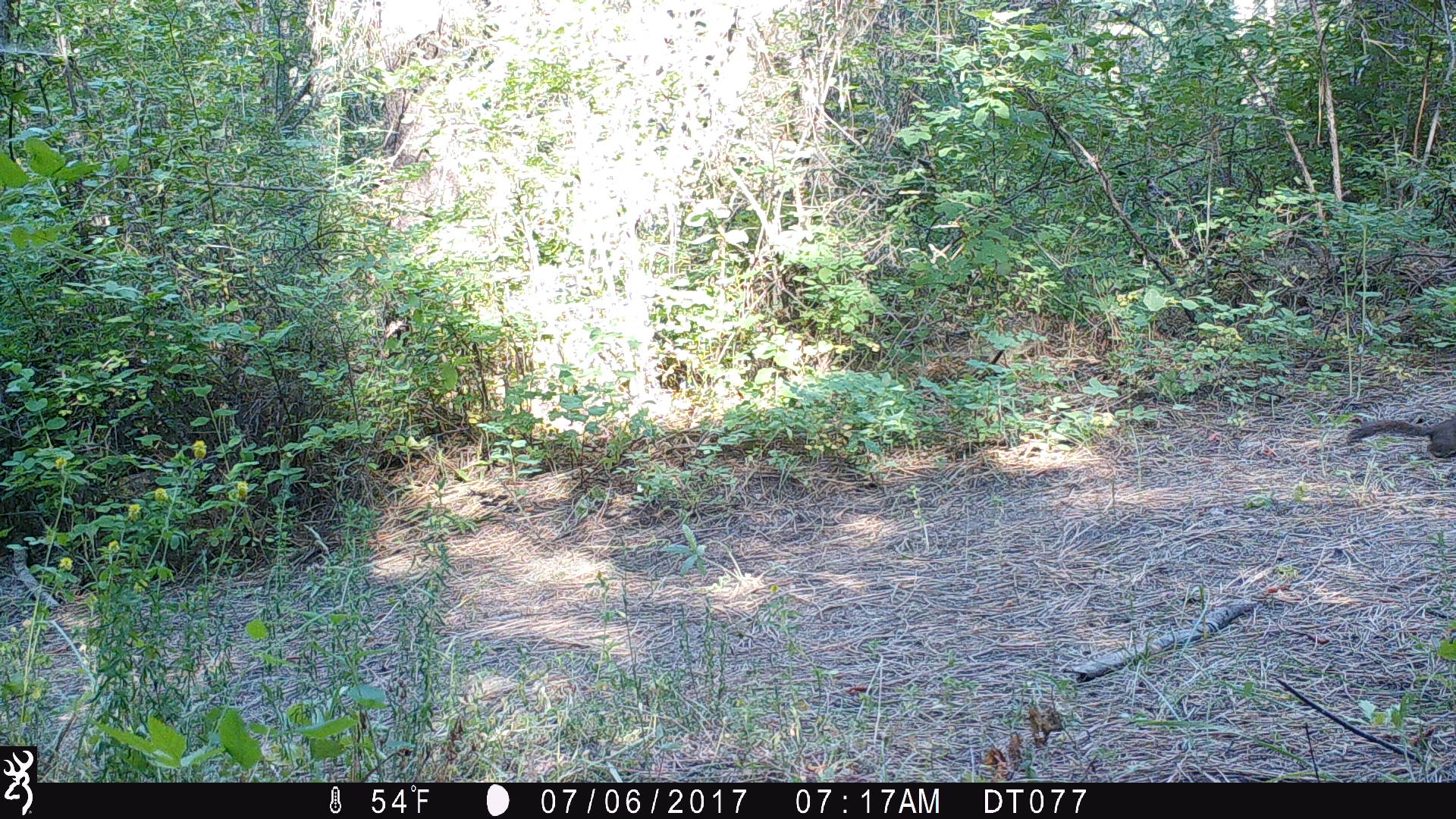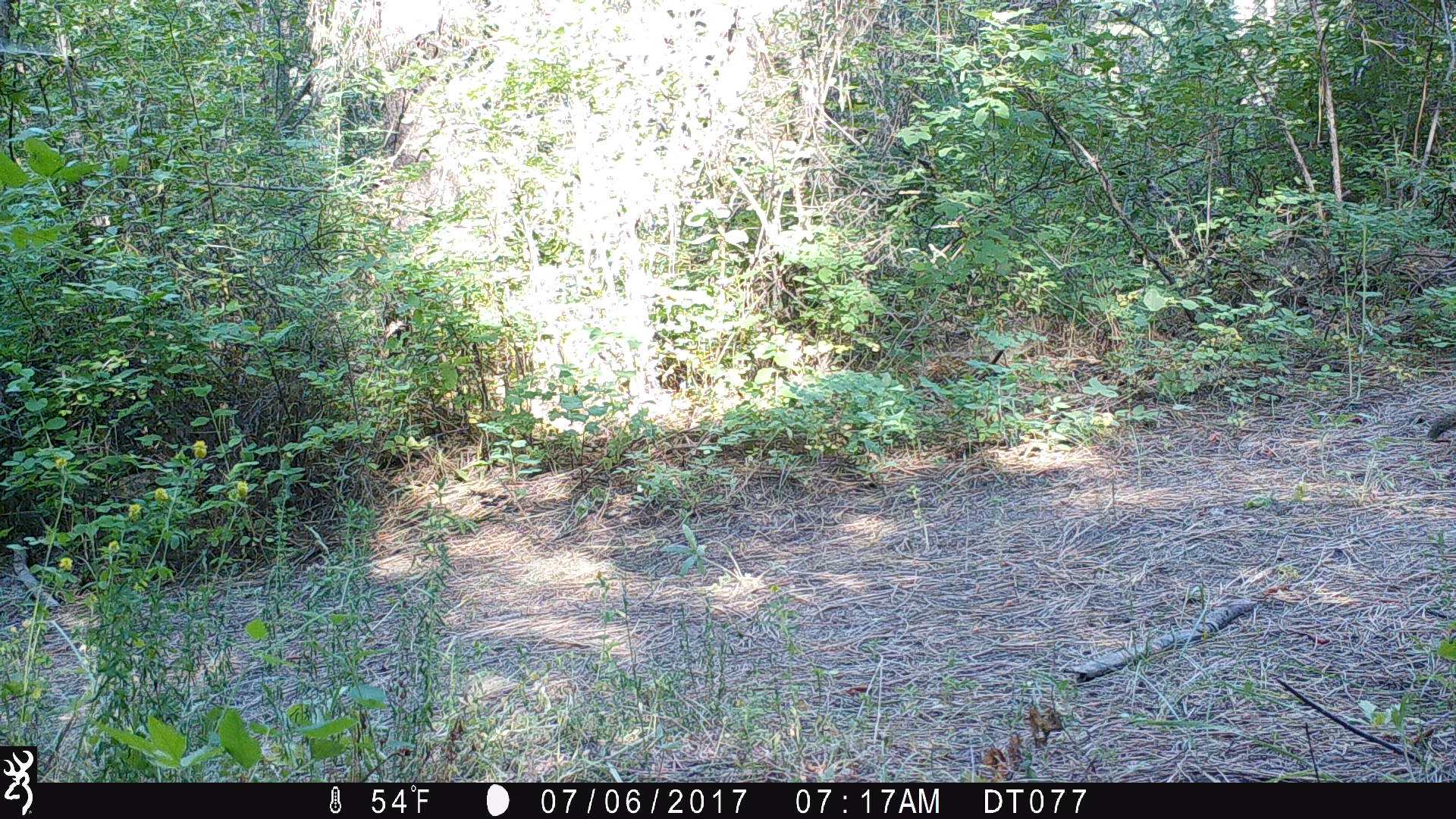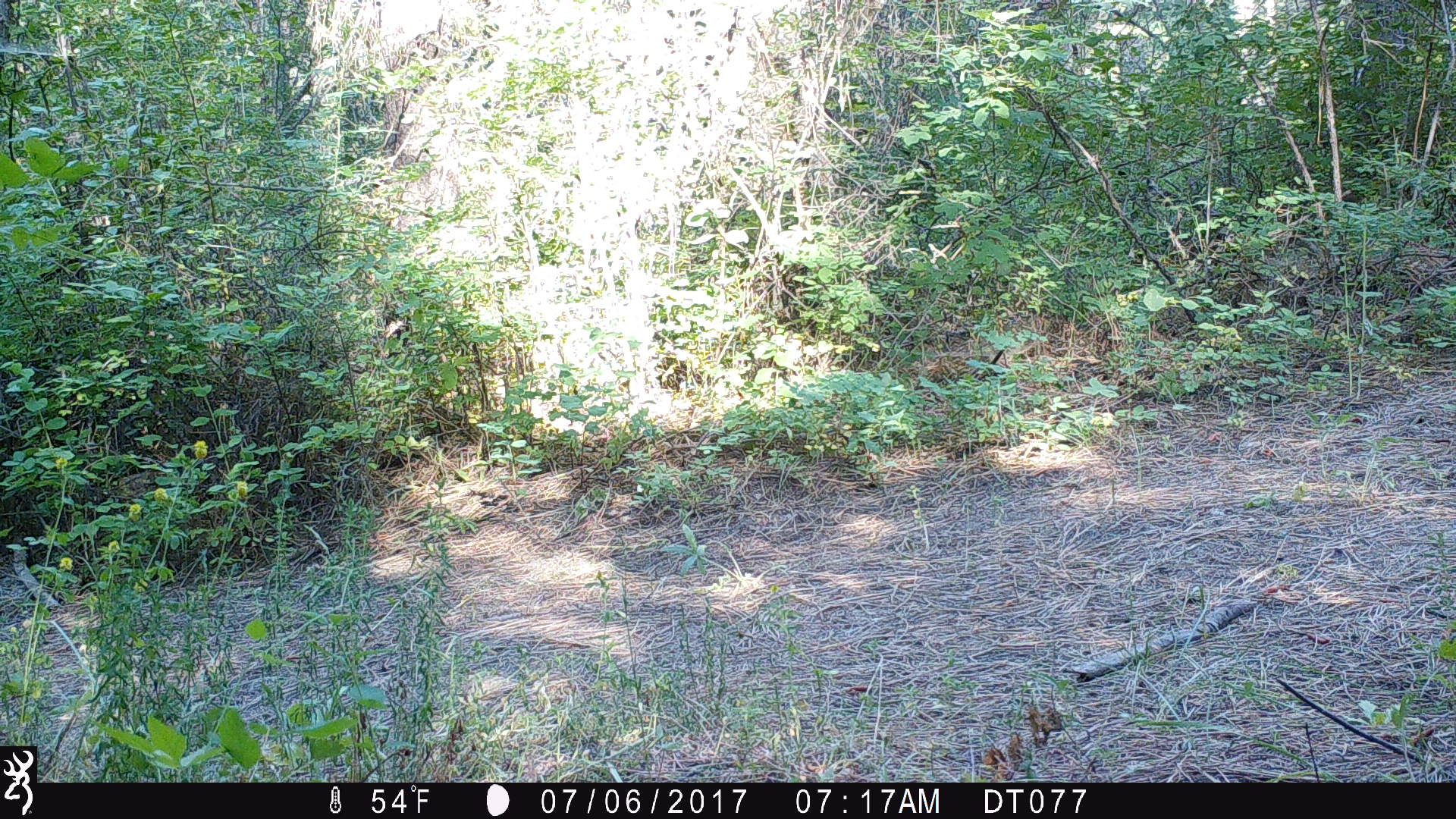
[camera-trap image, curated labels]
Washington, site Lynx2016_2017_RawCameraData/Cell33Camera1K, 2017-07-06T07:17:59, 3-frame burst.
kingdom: Animalia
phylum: Chordata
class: Mammalia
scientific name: Mammalia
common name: small mammal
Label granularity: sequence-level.